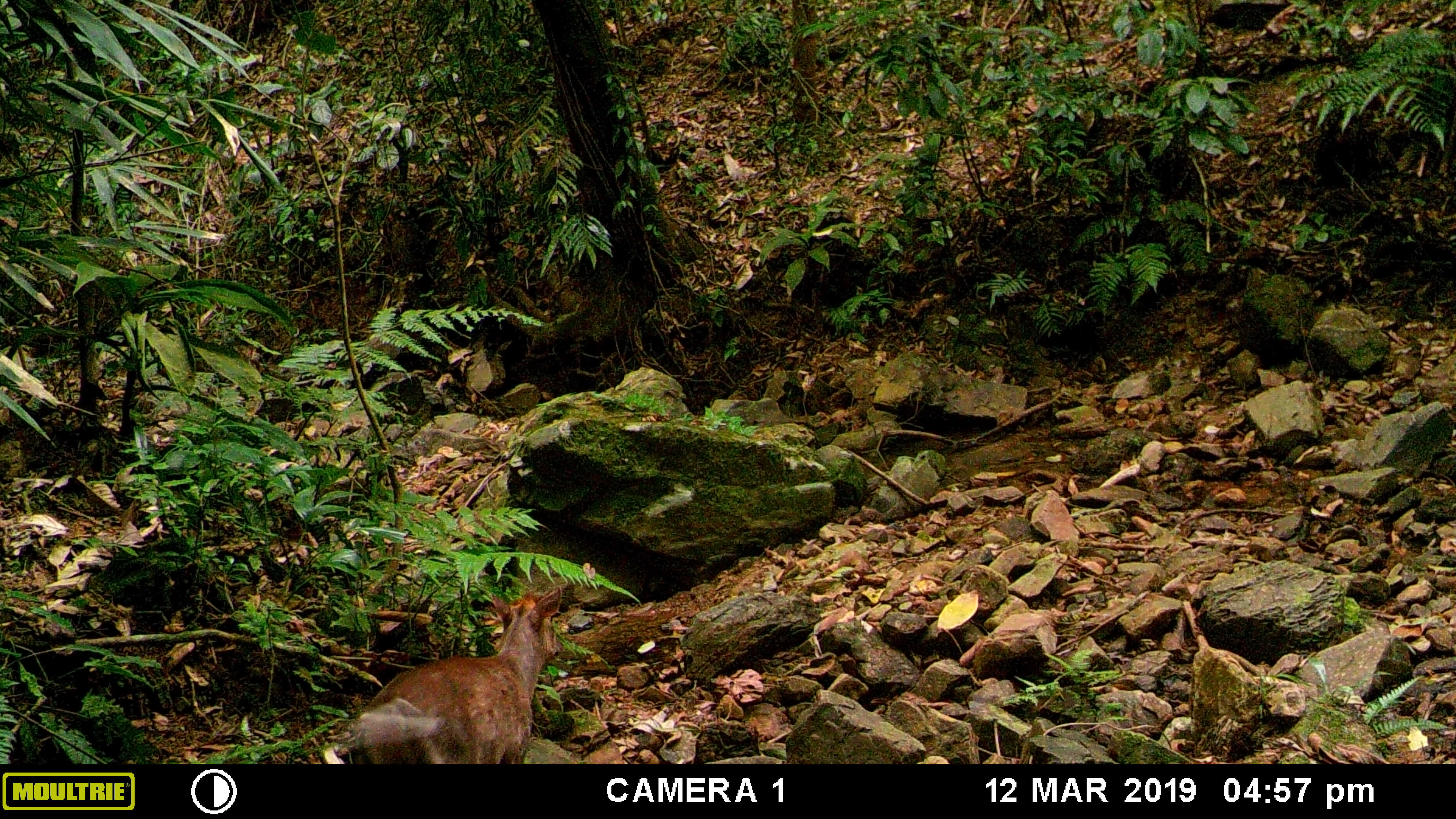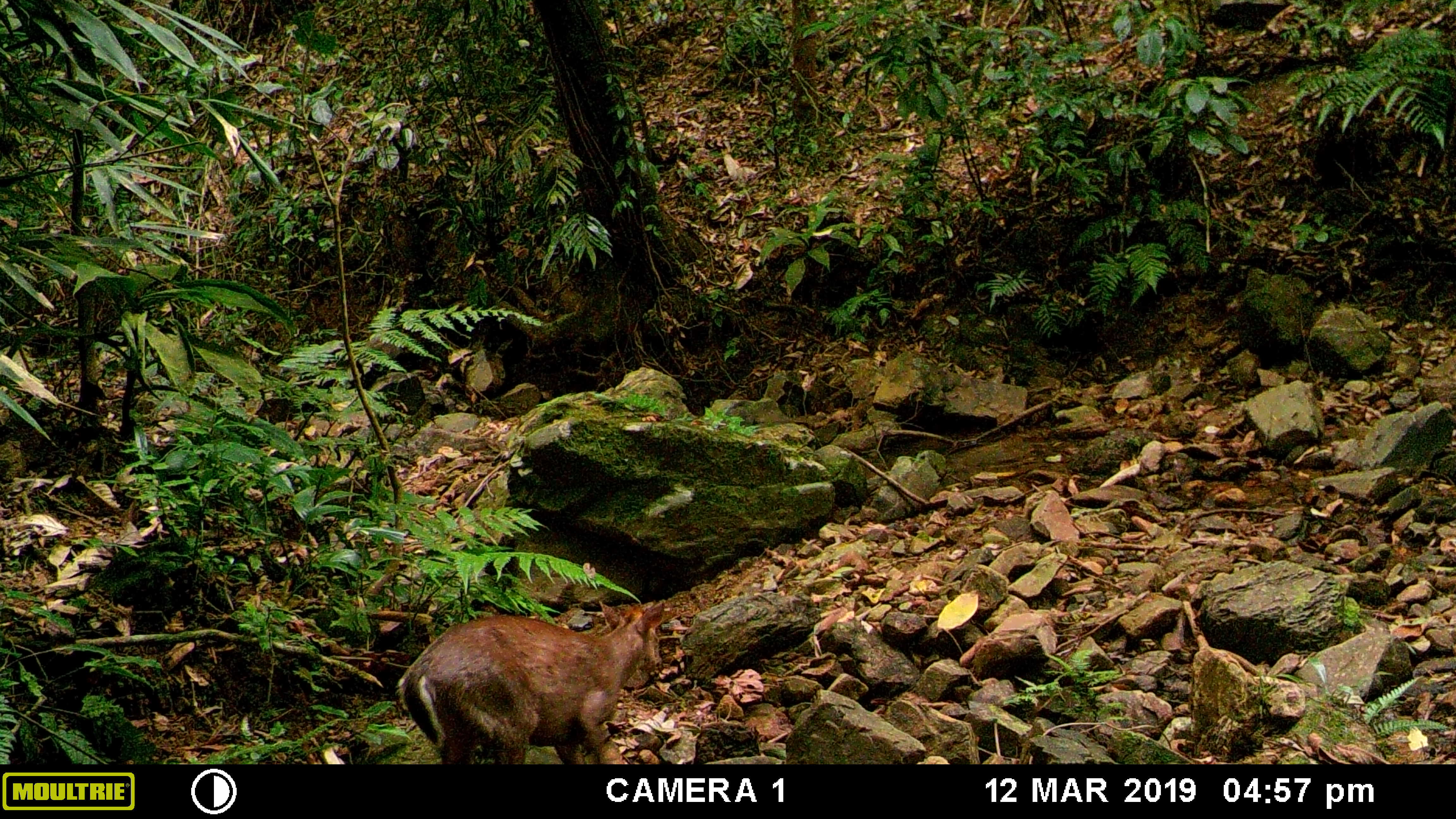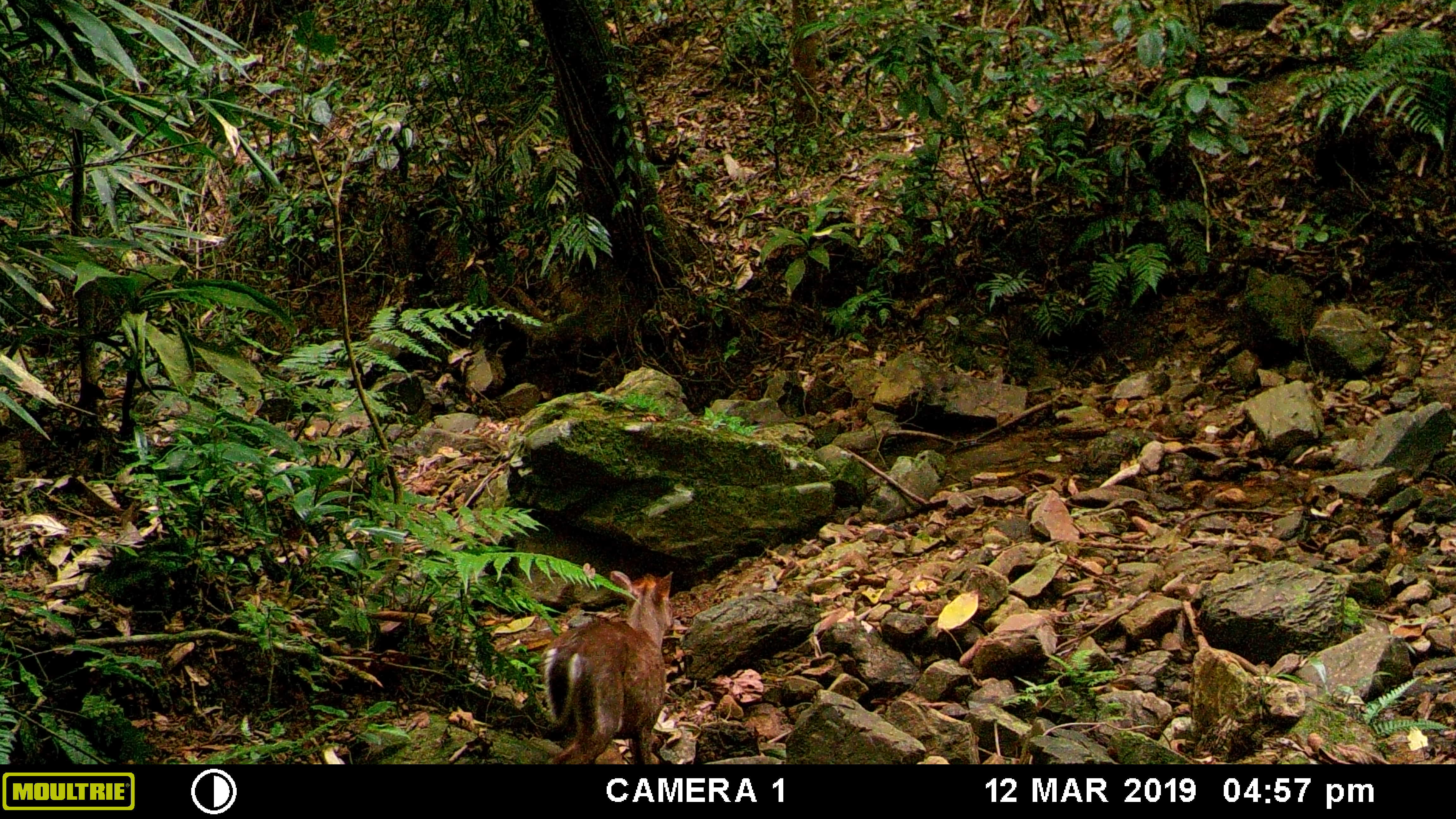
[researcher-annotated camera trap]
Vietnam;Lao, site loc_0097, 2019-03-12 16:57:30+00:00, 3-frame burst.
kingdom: Animalia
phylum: Chordata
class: Mammalia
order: Artiodactyla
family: Cervidae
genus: Muntiacus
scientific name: Muntiacus rooseveltorum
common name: roosevelt's muntjac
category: roosevelts muntjac group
Roosevelts muntjac group (roosevelt's muntjac) (Muntiacus rooseveltorum). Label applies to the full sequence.